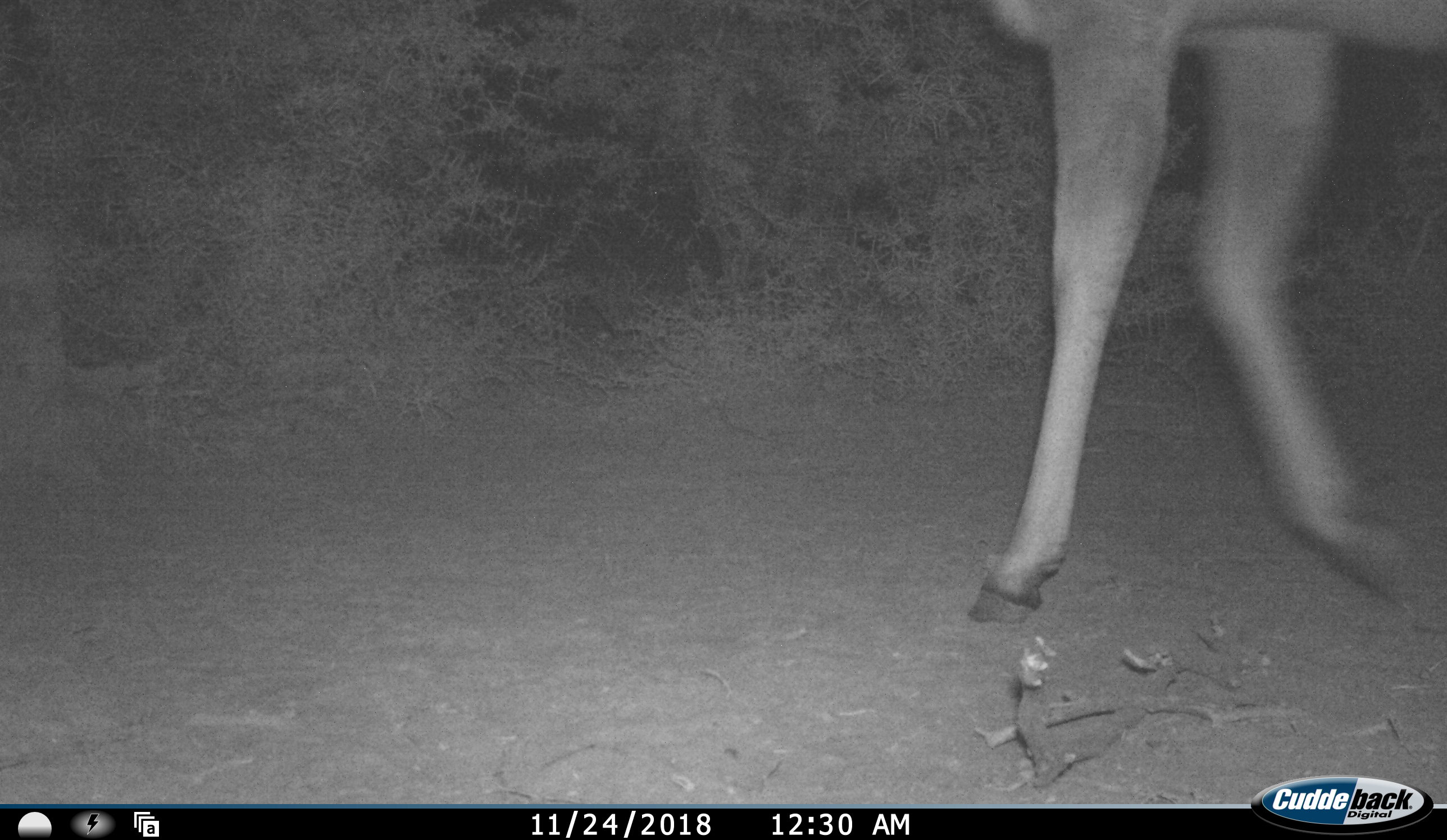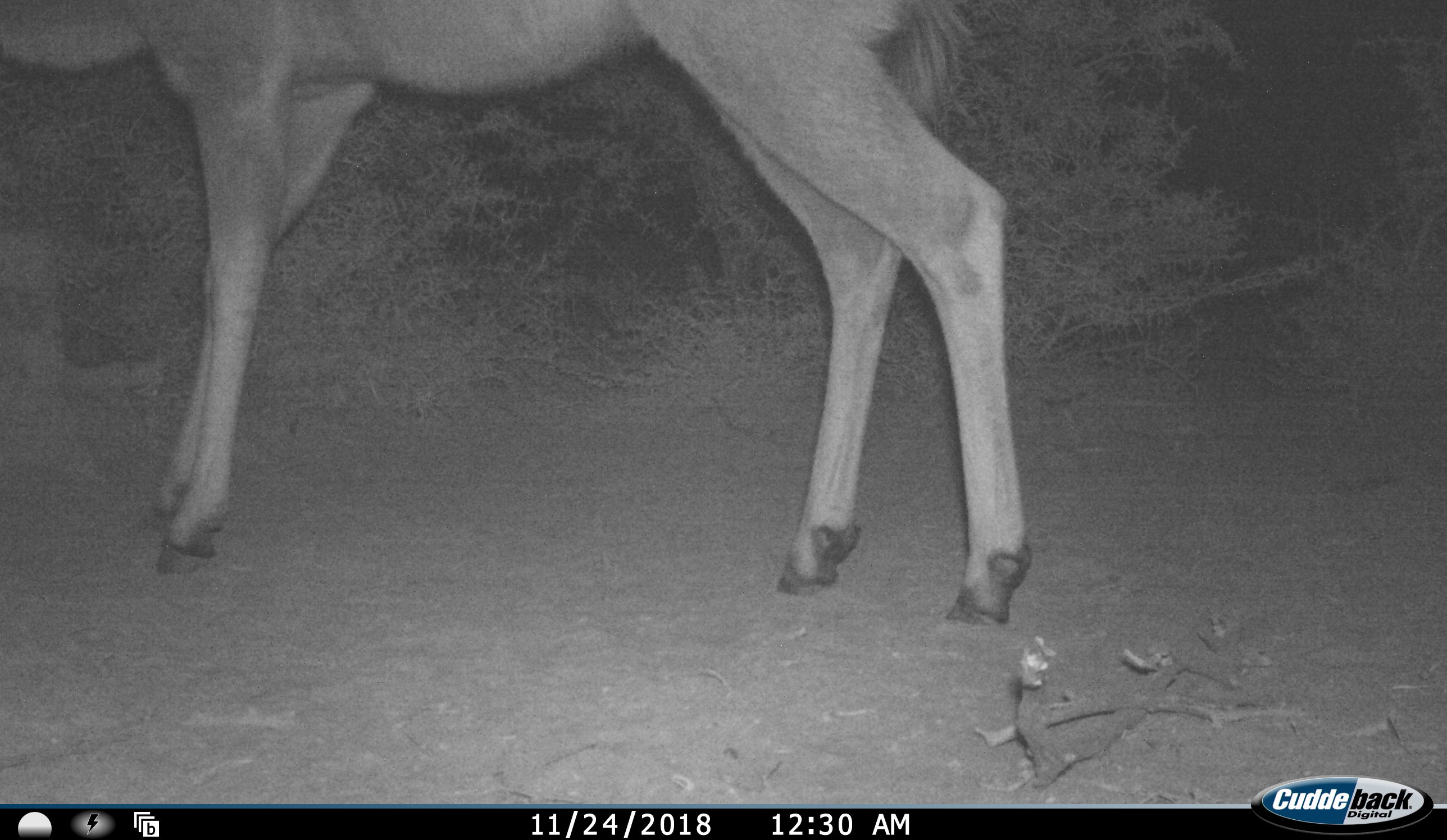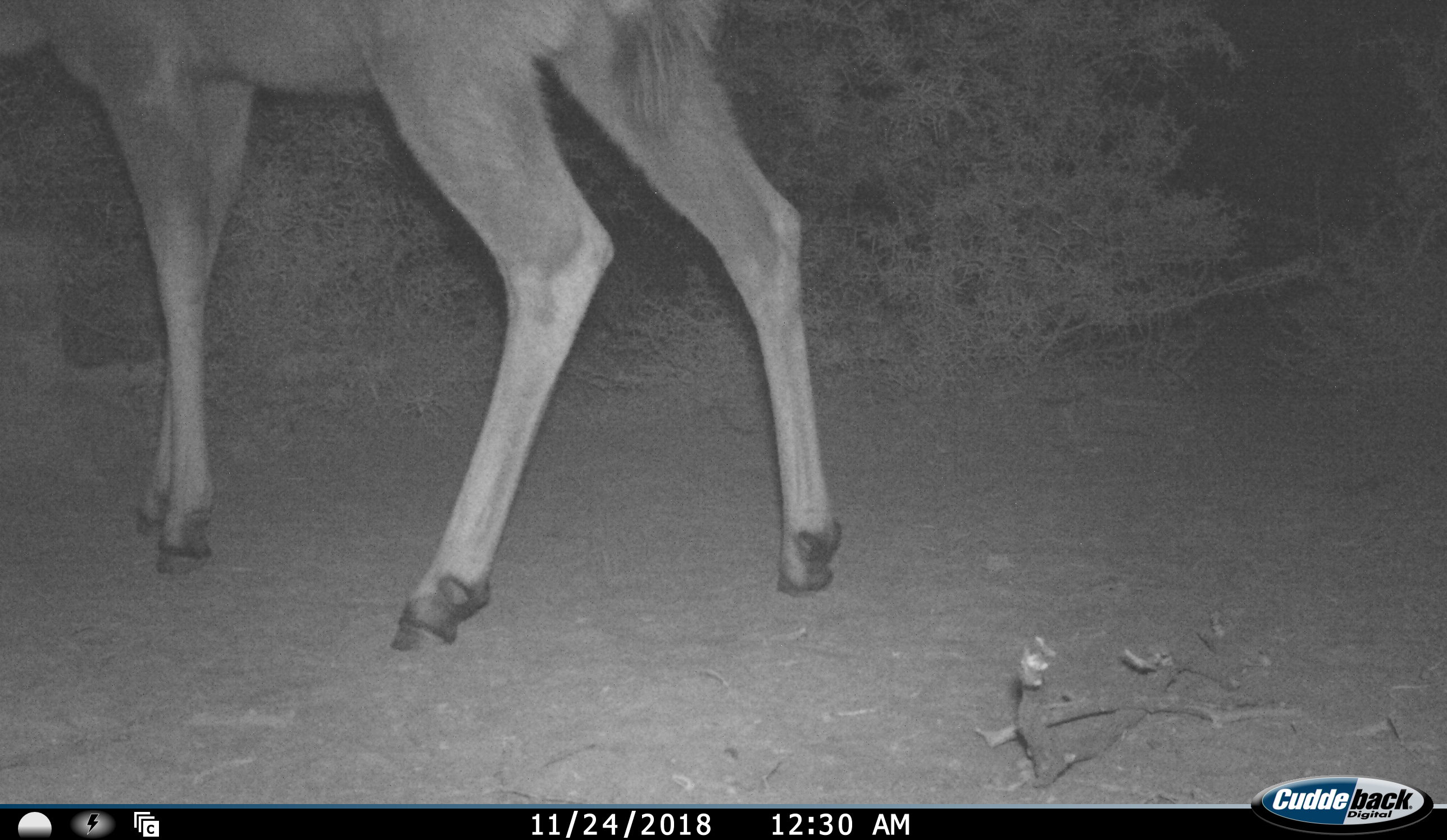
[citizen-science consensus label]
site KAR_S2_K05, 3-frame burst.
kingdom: Animalia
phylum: Chordata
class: Mammalia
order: Artiodactyla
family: Bovidae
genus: Tragelaphus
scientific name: Tragelaphus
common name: kudu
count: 1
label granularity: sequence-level